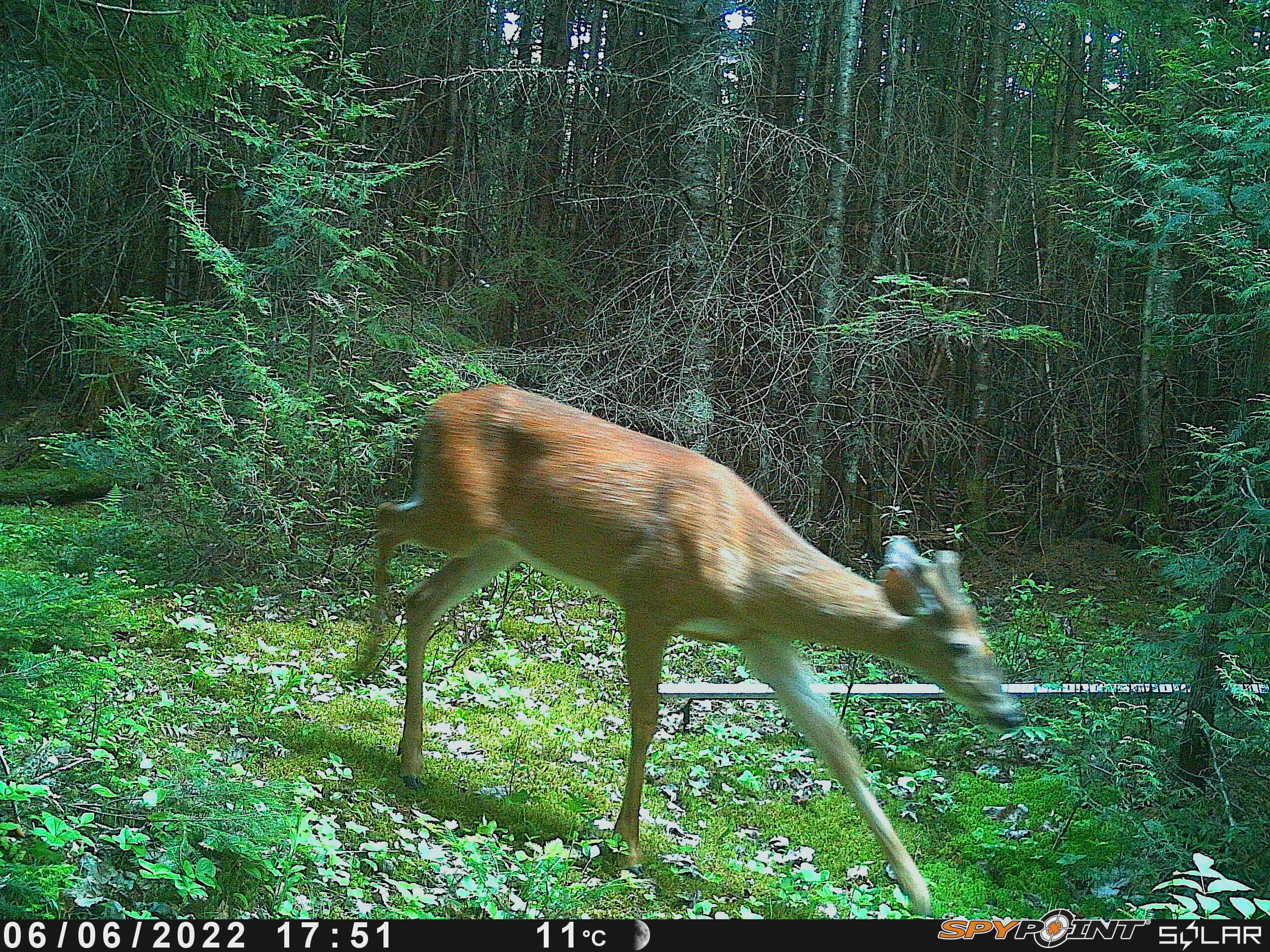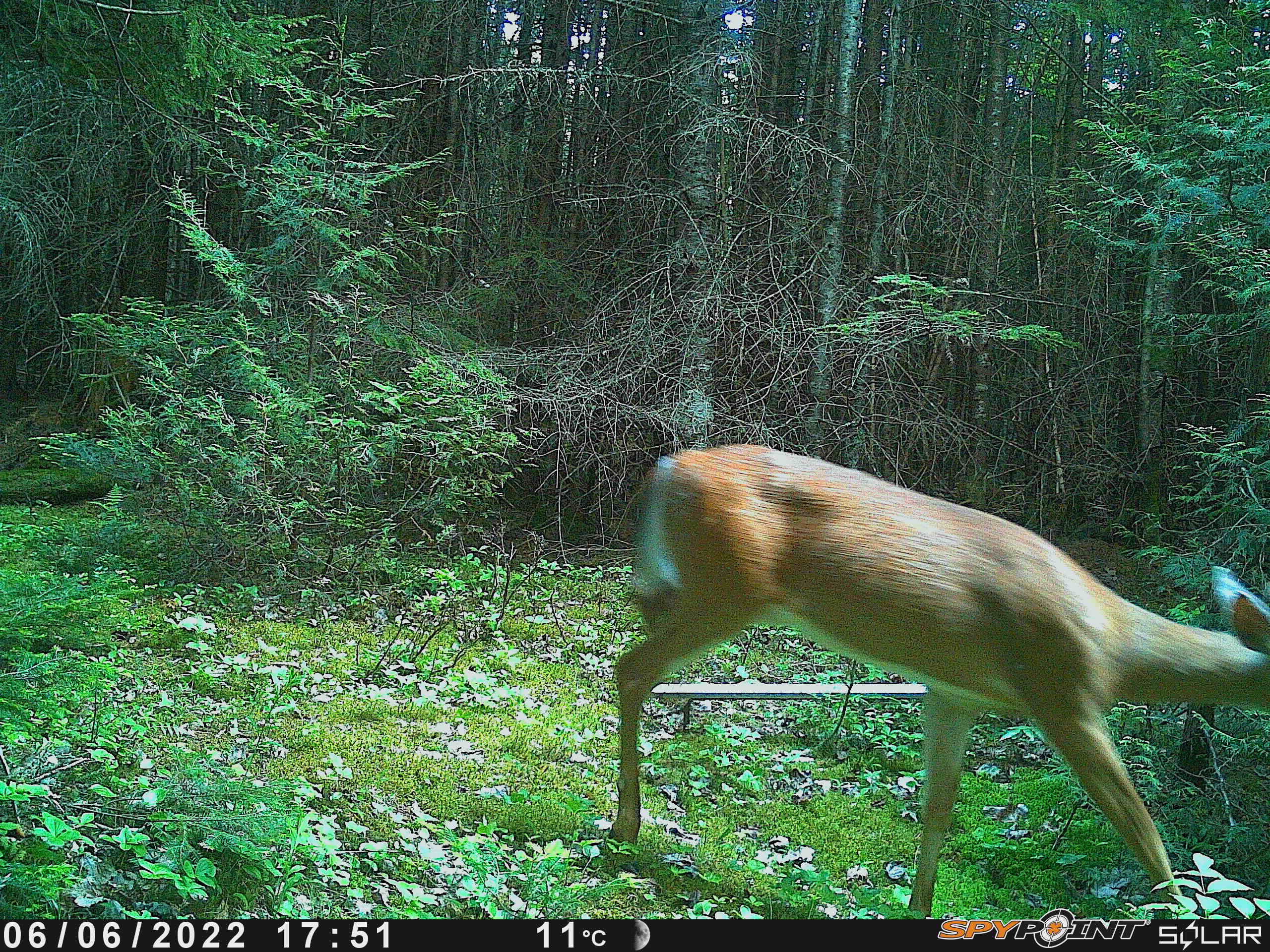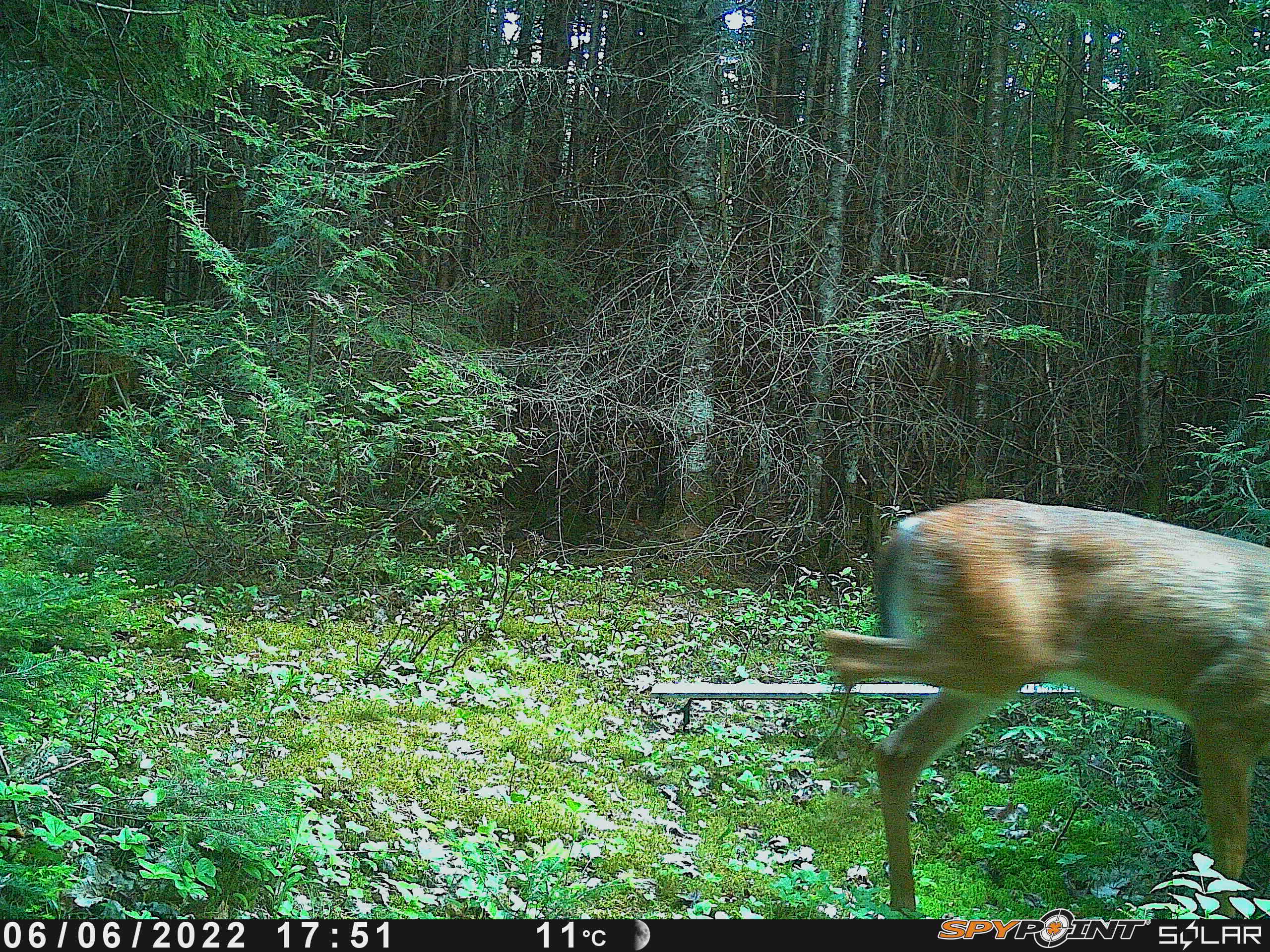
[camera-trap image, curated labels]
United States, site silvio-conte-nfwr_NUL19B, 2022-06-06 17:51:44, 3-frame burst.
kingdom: Animalia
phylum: Chordata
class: Mammalia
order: Artiodactyla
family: Cervidae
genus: Odocoileus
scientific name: Odocoileus virginianus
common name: white-tailed deer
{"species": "white-tailed deer (Odocoileus virginianus)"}